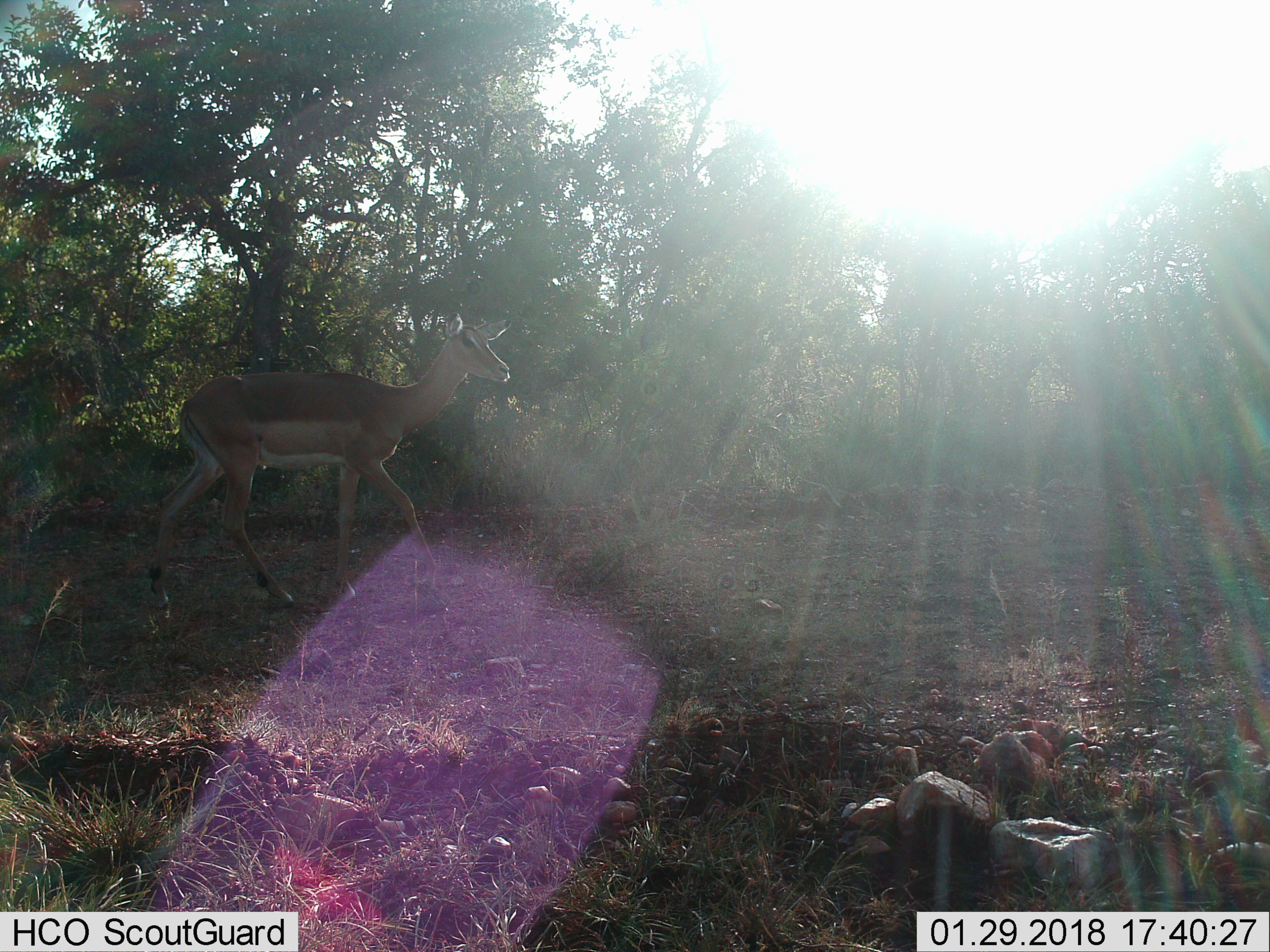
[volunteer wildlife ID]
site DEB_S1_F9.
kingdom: Animalia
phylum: Chordata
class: Mammalia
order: Artiodactyla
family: Bovidae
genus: Aepyceros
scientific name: Aepyceros melampus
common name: impala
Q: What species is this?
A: Impala (Aepyceros melampus).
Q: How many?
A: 1.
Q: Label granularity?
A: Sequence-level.